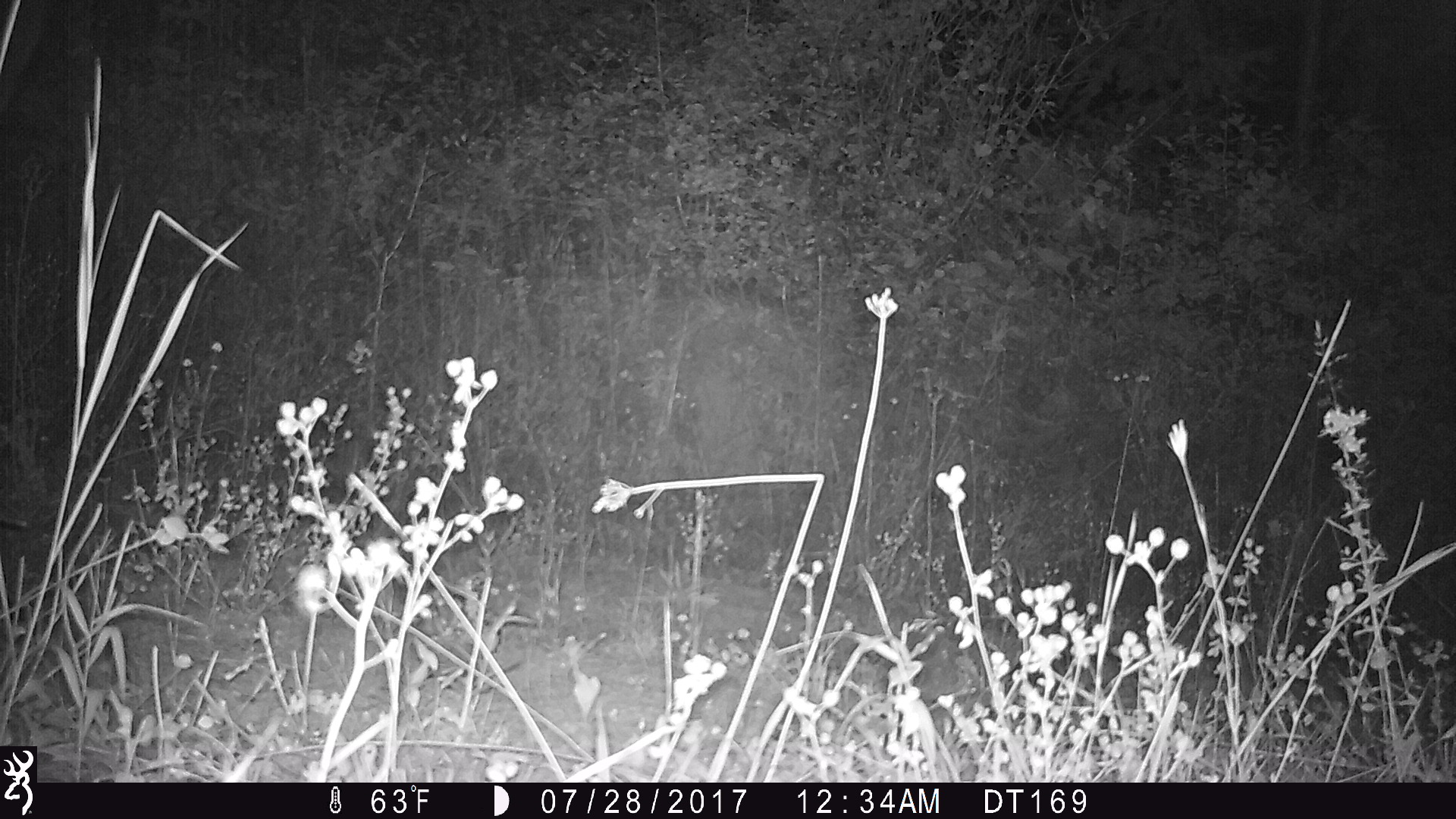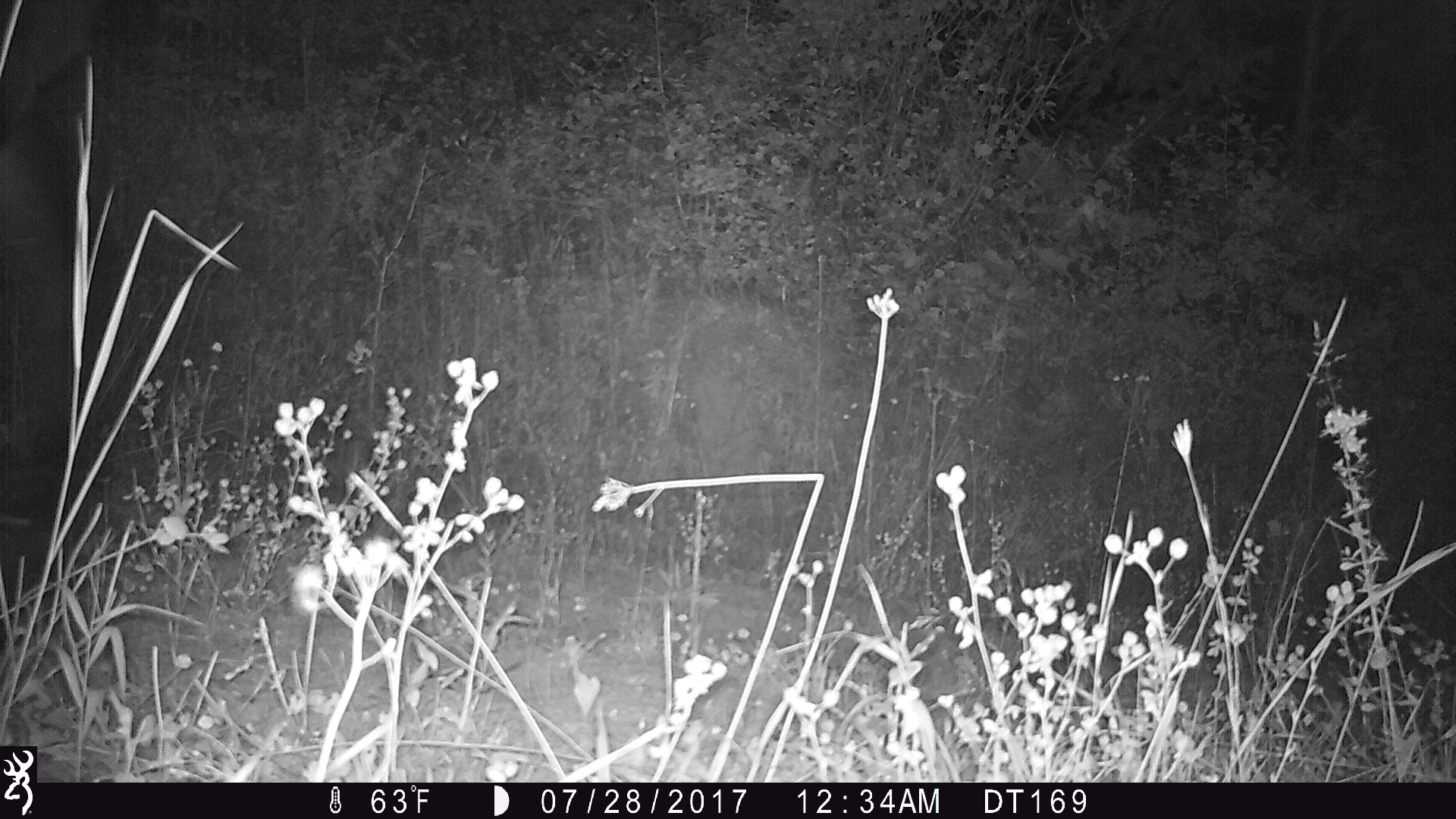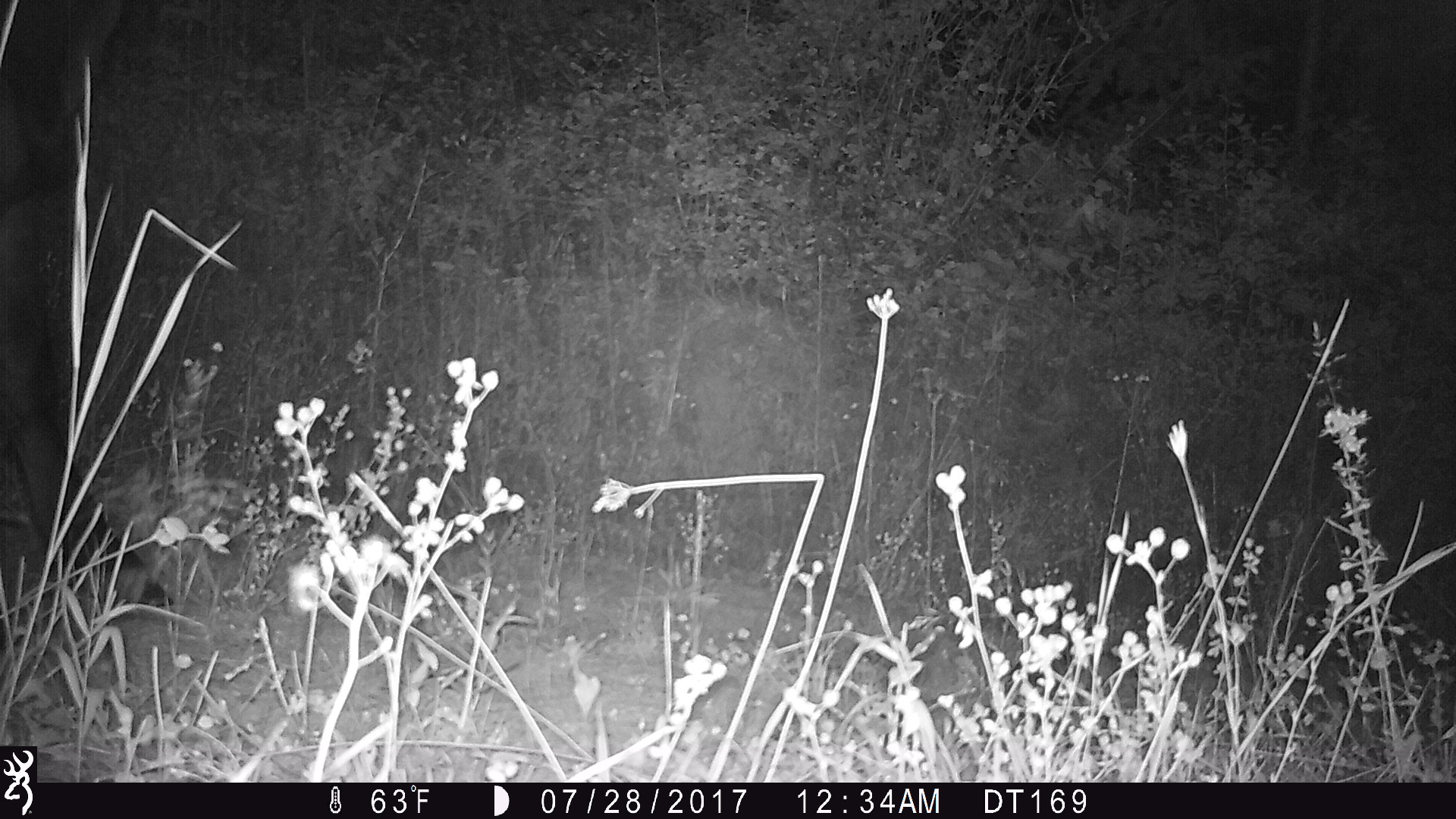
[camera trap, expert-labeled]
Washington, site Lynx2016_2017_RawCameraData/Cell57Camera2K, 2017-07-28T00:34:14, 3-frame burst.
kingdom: Animalia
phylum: Chordata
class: Mammalia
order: Artiodactyla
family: Bovidae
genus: Bos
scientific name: Bos taurus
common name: domestic cattle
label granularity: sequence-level